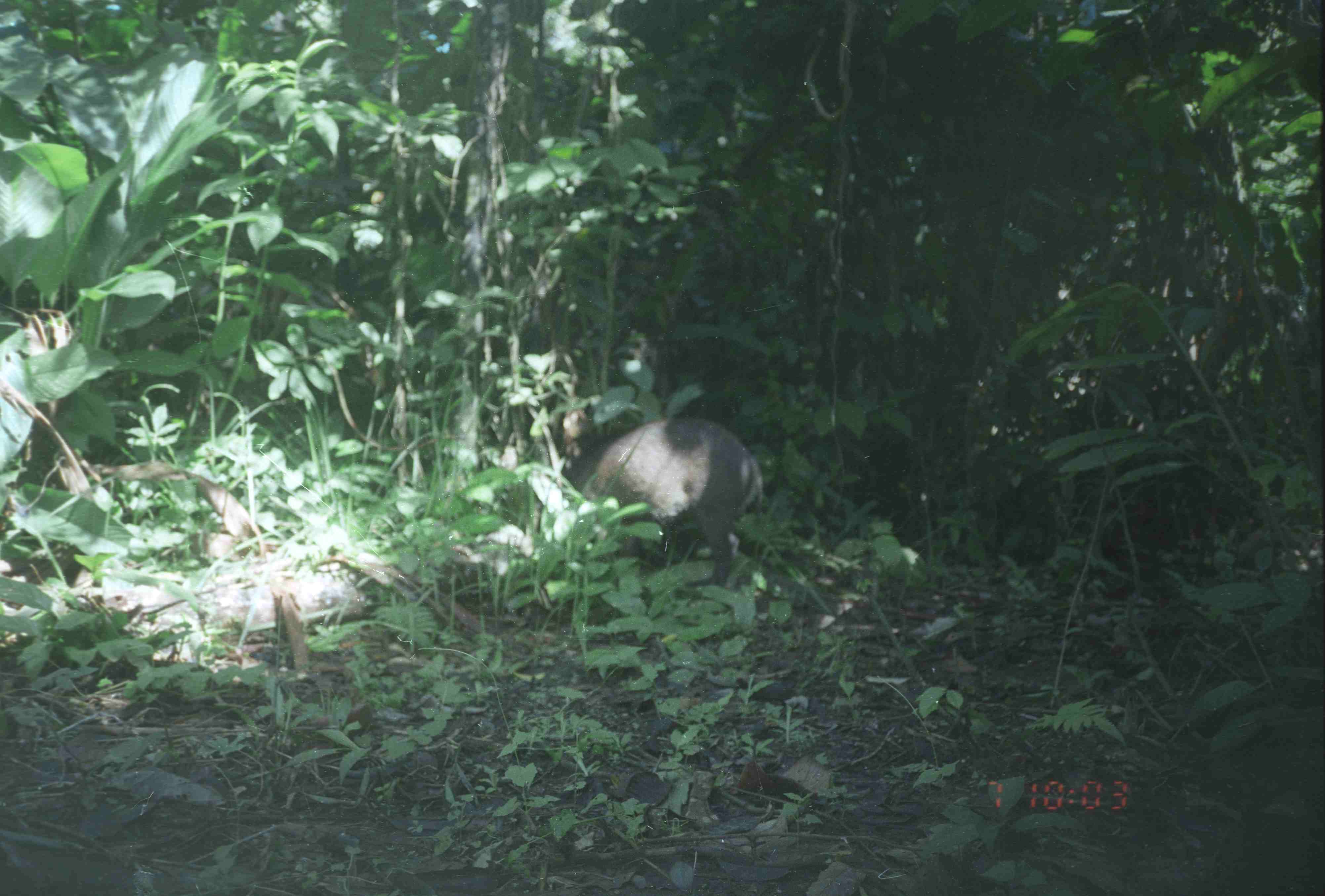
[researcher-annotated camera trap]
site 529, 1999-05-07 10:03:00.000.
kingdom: Animalia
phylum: Chordata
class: Mammalia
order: Artiodactyla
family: Suidae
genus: Sus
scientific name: Sus scrofa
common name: wild boar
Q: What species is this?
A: Sus scrofa (wild boar).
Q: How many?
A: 1.